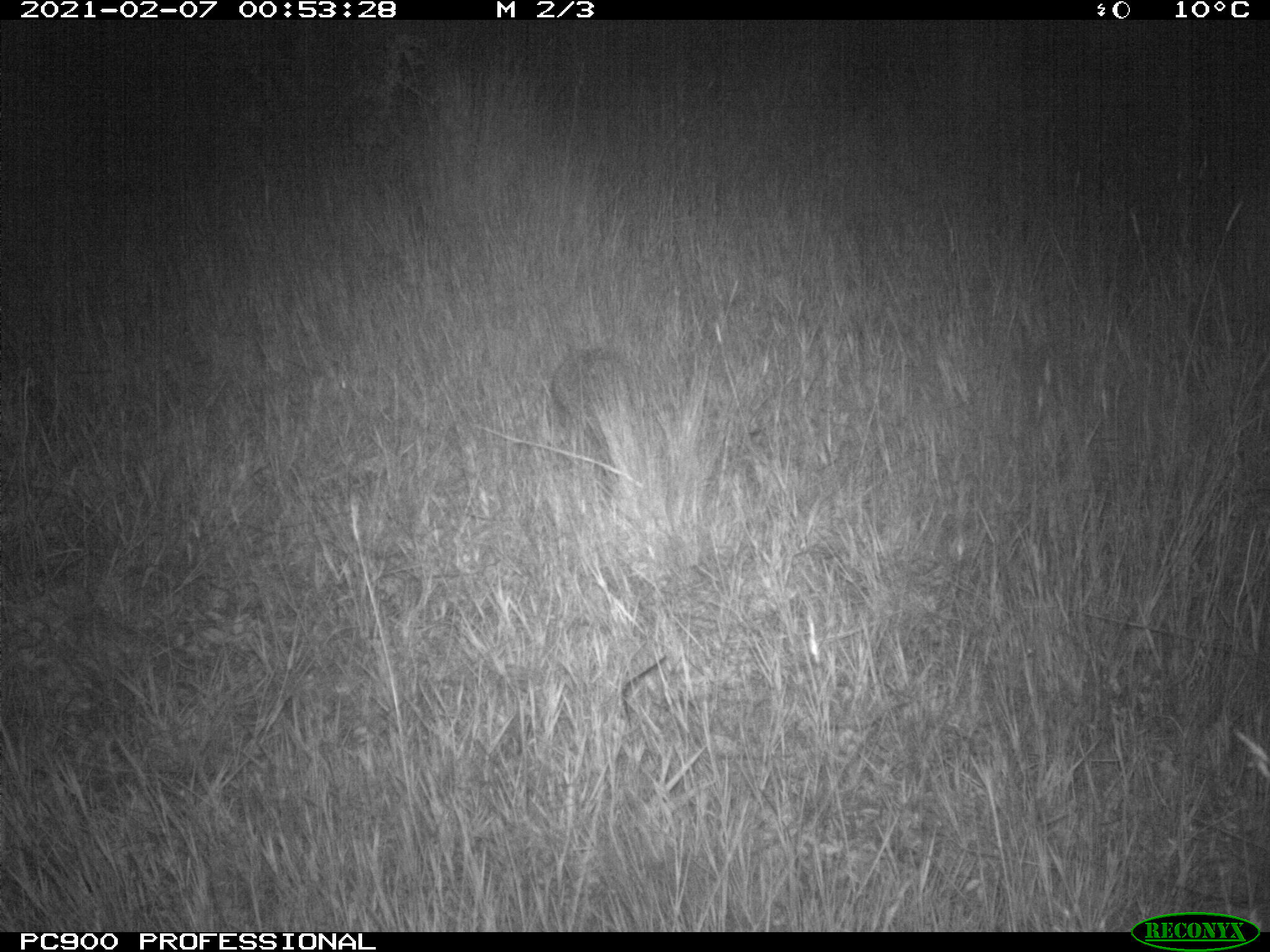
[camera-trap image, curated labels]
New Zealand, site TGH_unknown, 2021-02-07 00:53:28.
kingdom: Animalia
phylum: Chordata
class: Mammalia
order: Eulipotyphla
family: Erinaceidae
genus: Erinaceus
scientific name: Erinaceus europaeus europaeus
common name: european hedgehog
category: hedgehog